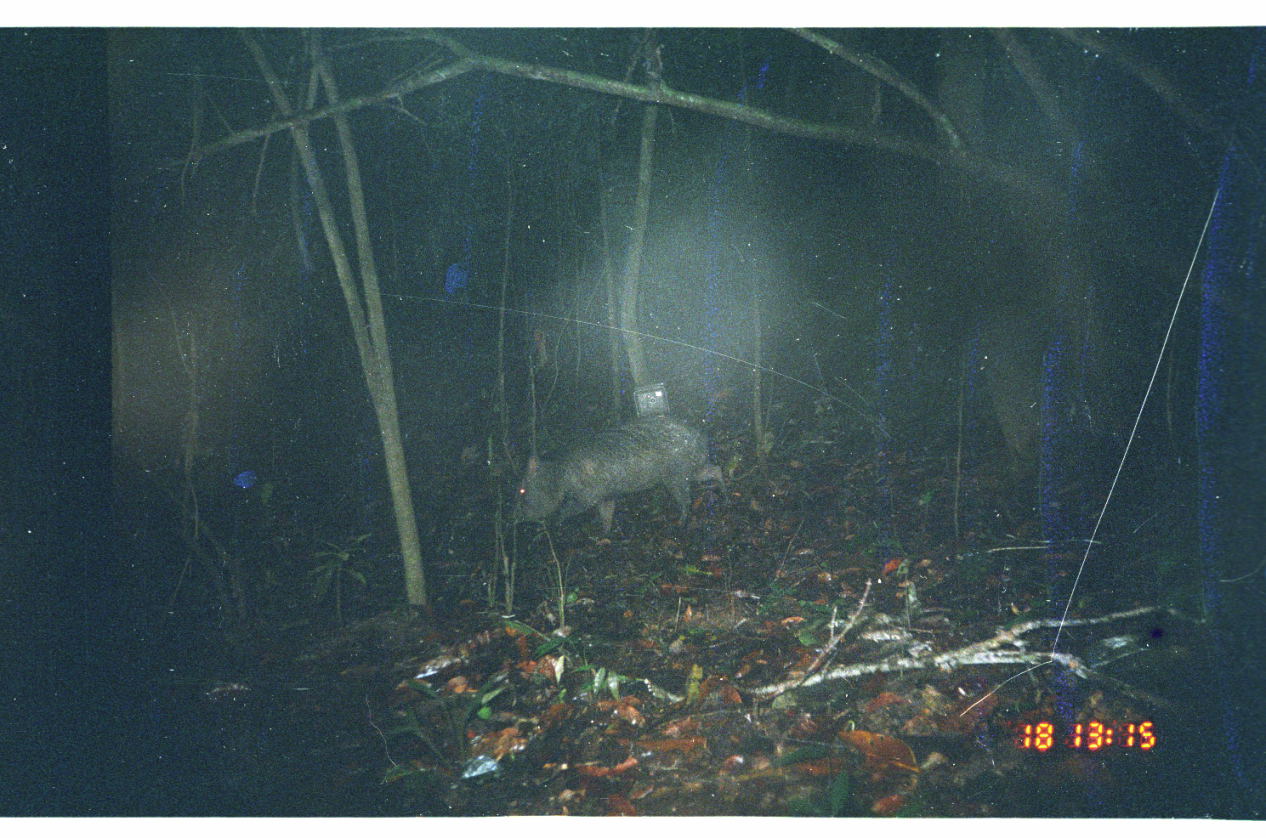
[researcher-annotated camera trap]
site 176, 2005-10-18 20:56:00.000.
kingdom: Animalia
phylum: Chordata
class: Mammalia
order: Artiodactyla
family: Tayassuidae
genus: Pecari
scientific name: Pecari tajacu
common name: collared peccary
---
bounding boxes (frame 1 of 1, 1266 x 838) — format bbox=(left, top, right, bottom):
pecari tajacu: bbox=(505, 412, 728, 538)